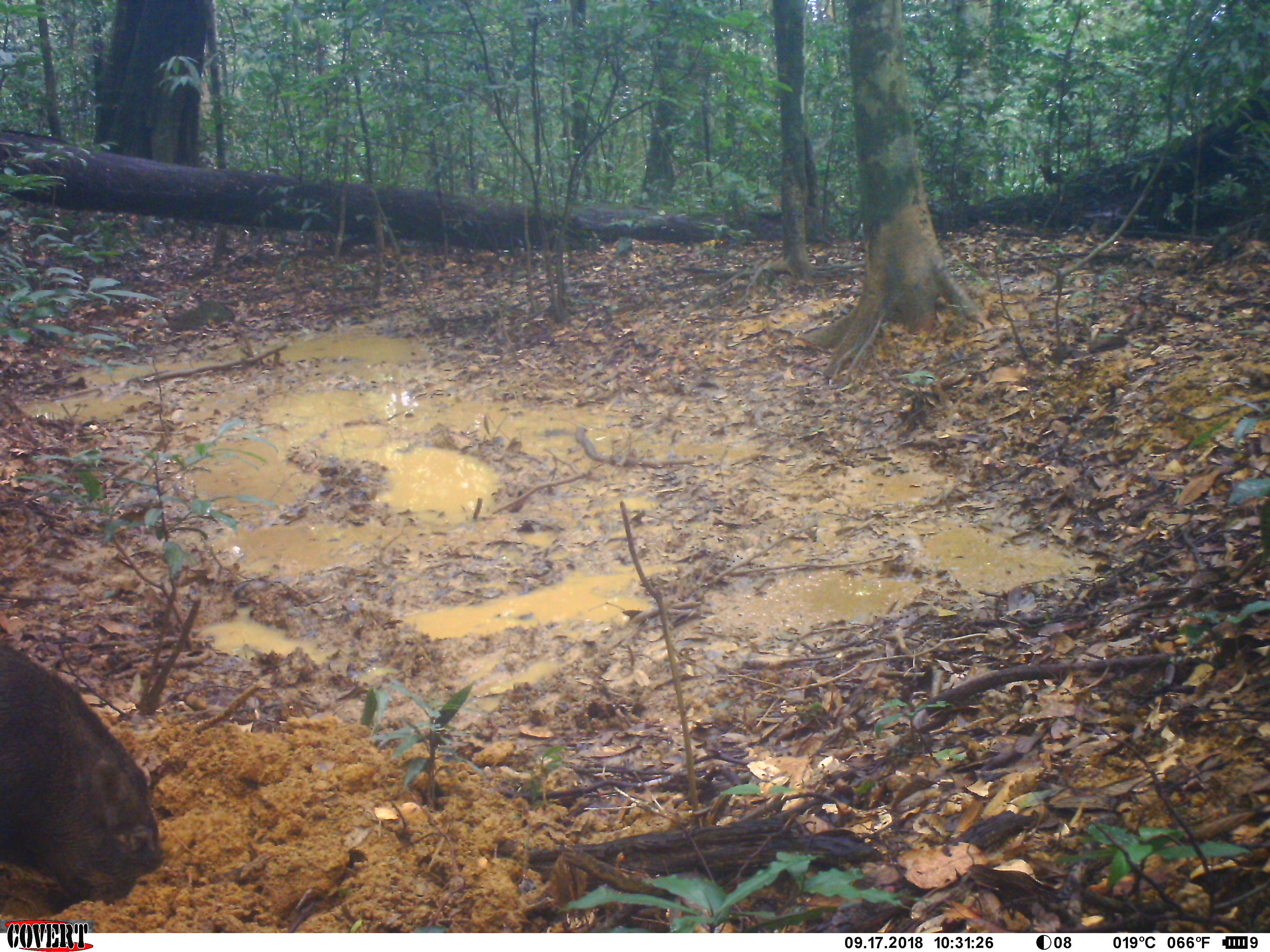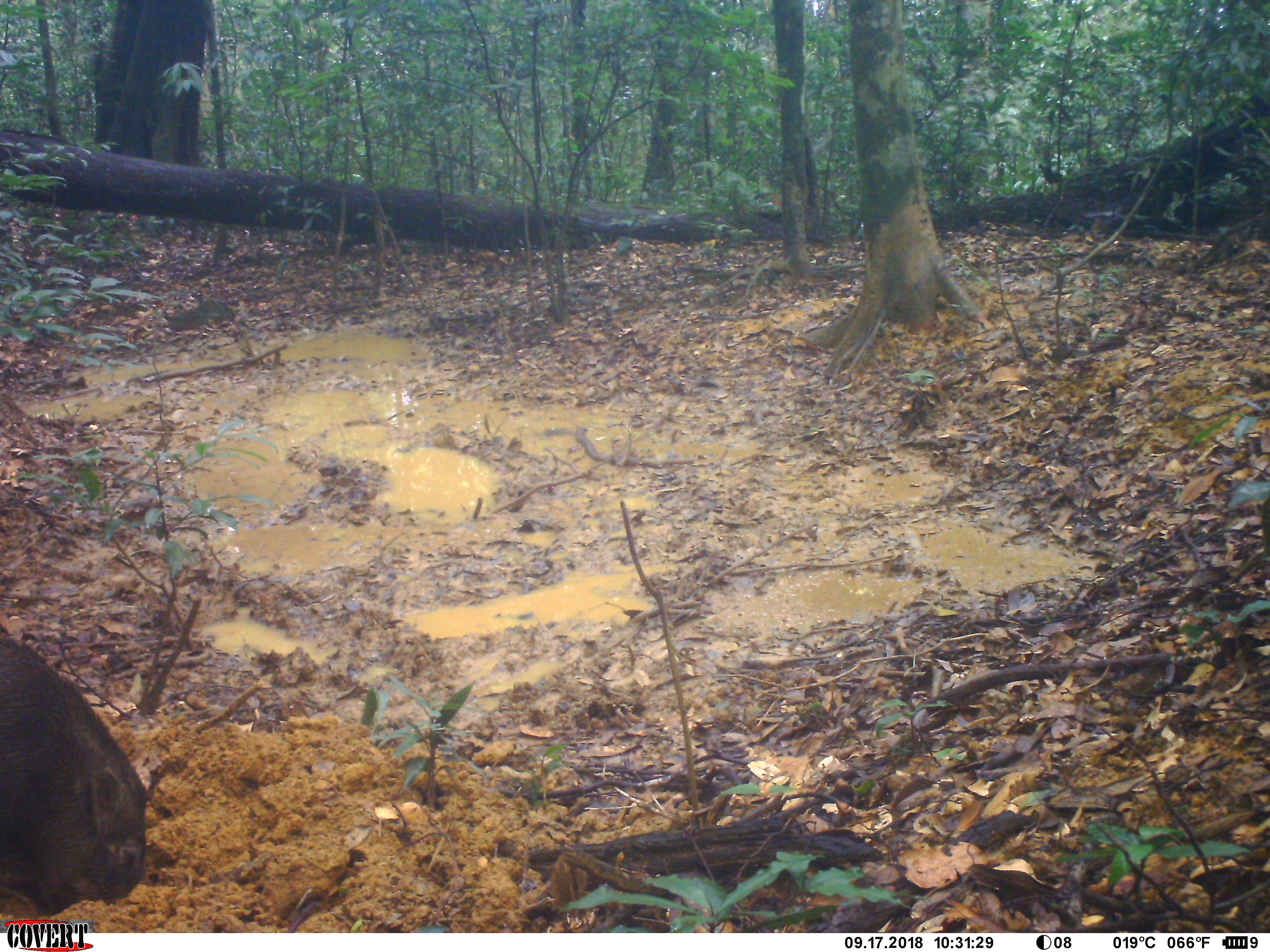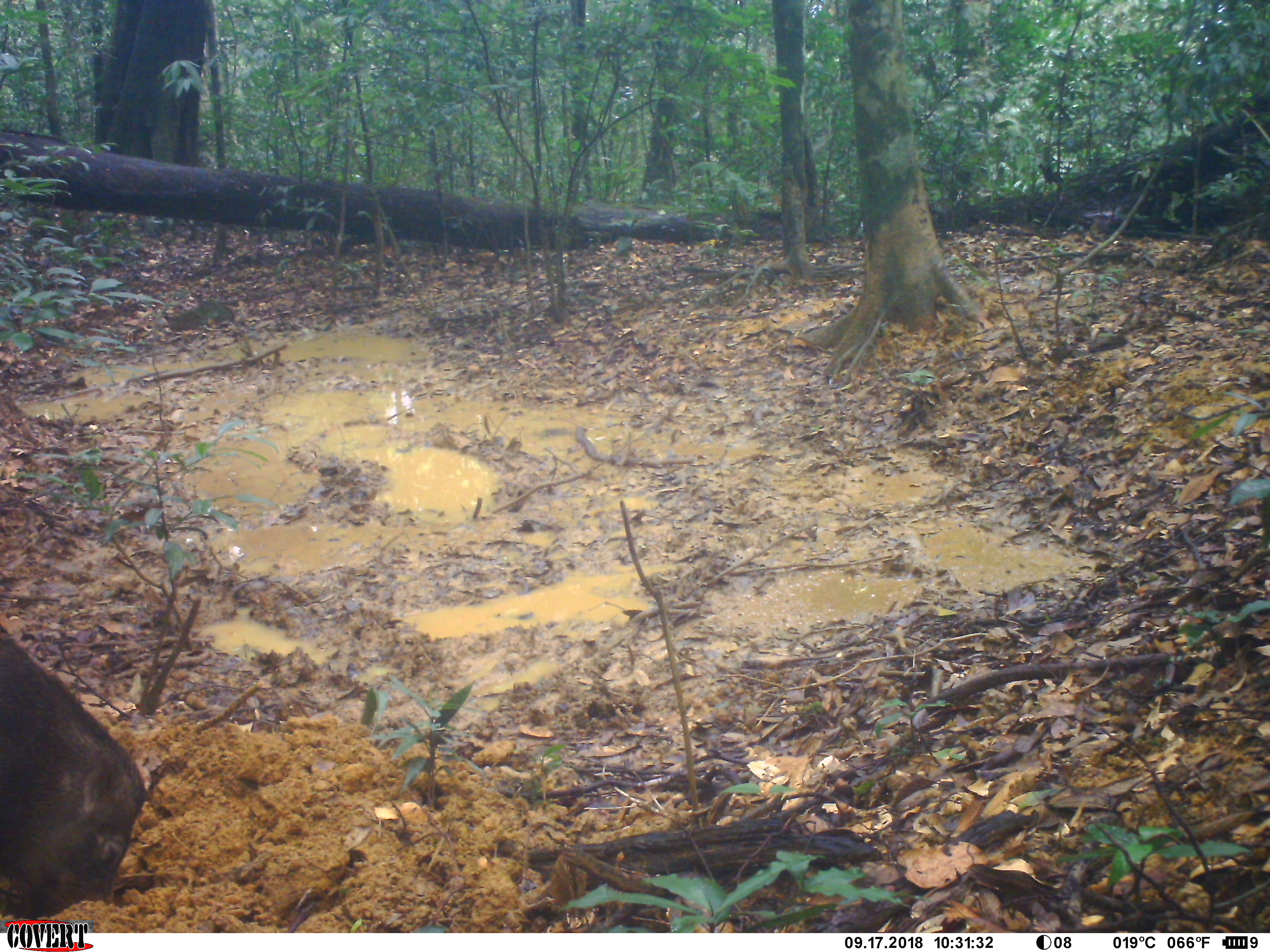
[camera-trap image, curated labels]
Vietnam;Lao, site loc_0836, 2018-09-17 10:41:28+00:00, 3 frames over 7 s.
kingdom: Animalia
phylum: Chordata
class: Mammalia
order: Artiodactyla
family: Suidae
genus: Sus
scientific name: Sus scrofa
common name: eurasian wild pig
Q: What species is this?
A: Eurasian wild pig (Sus scrofa).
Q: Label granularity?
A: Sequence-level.